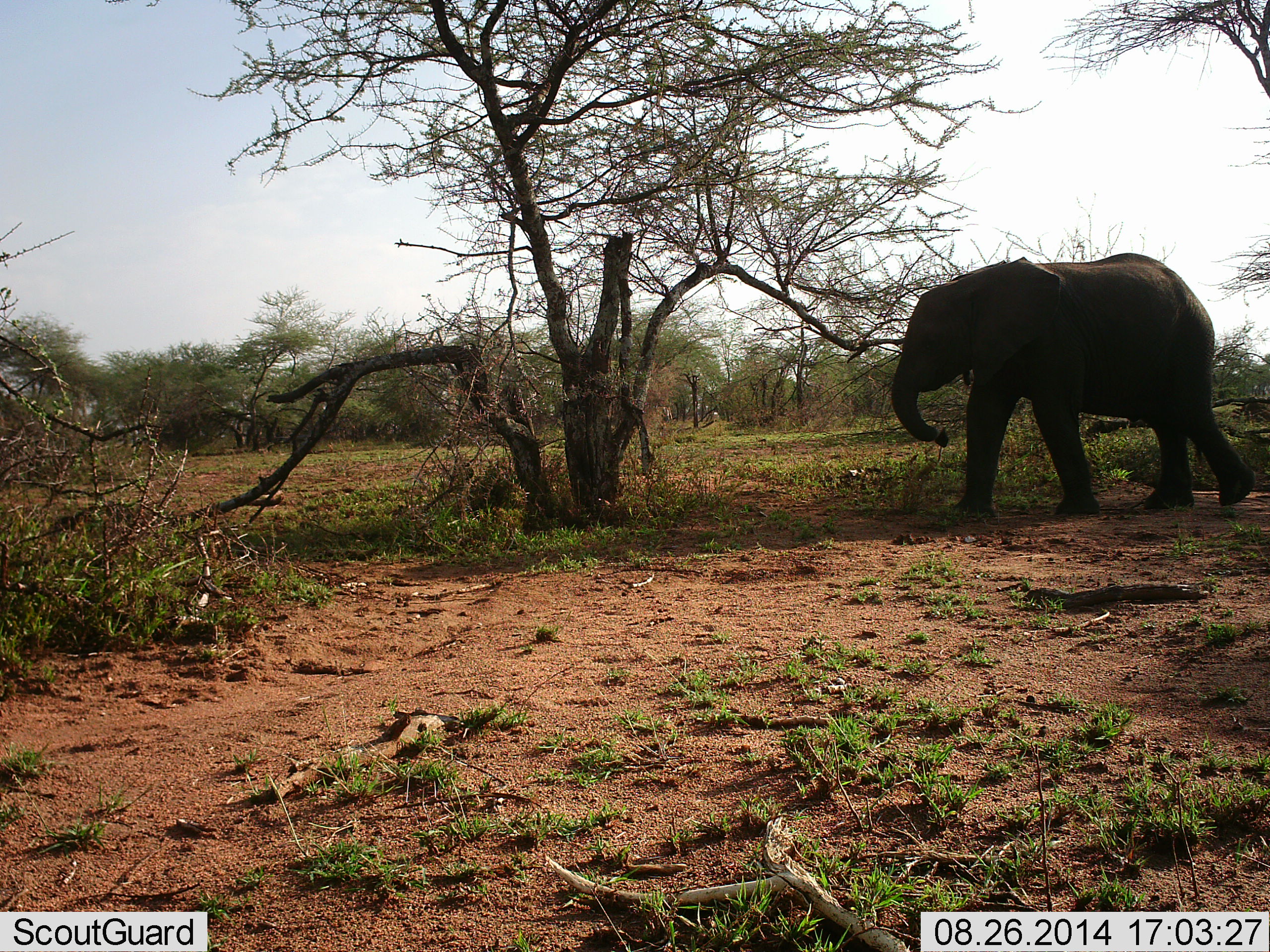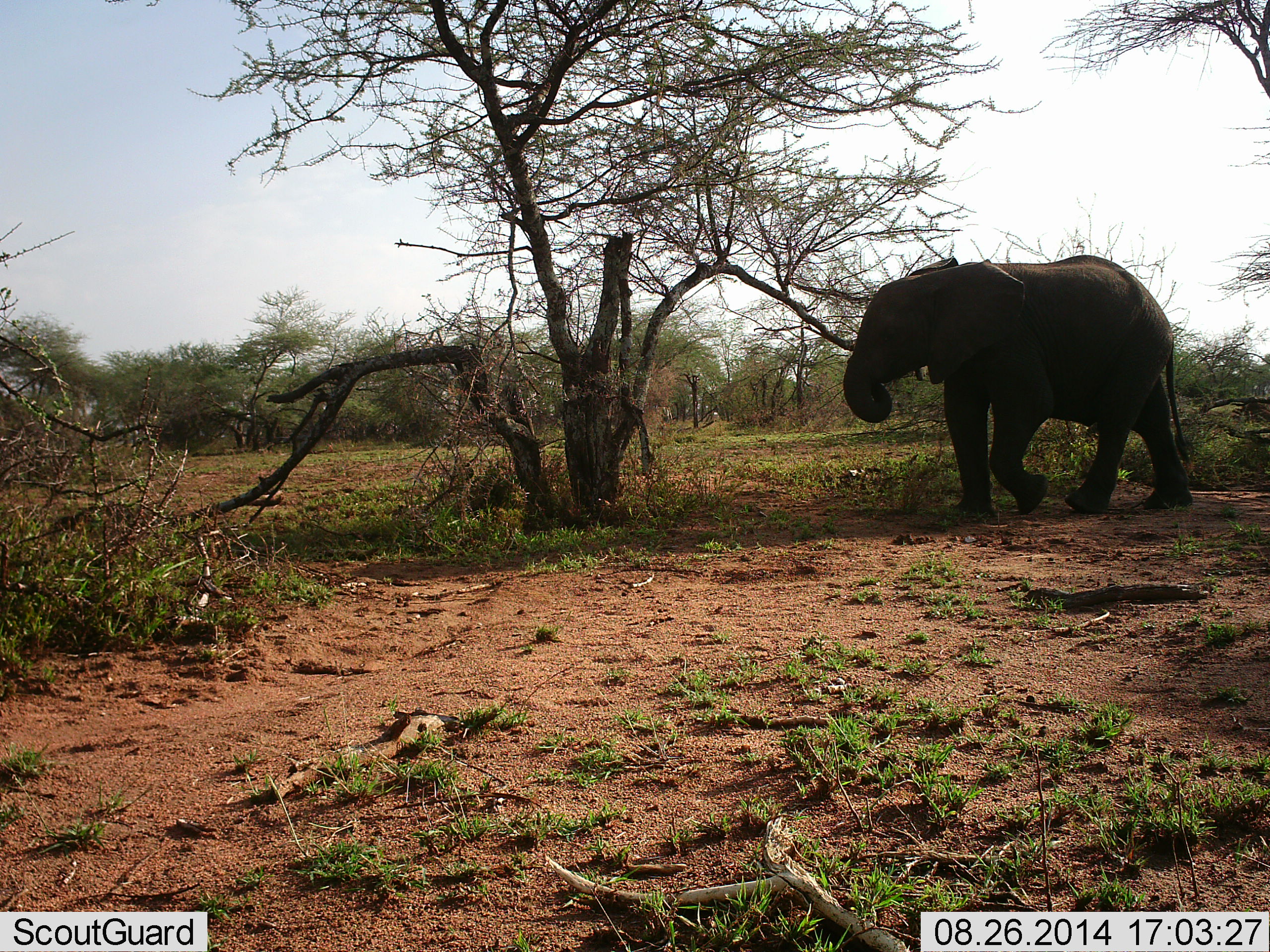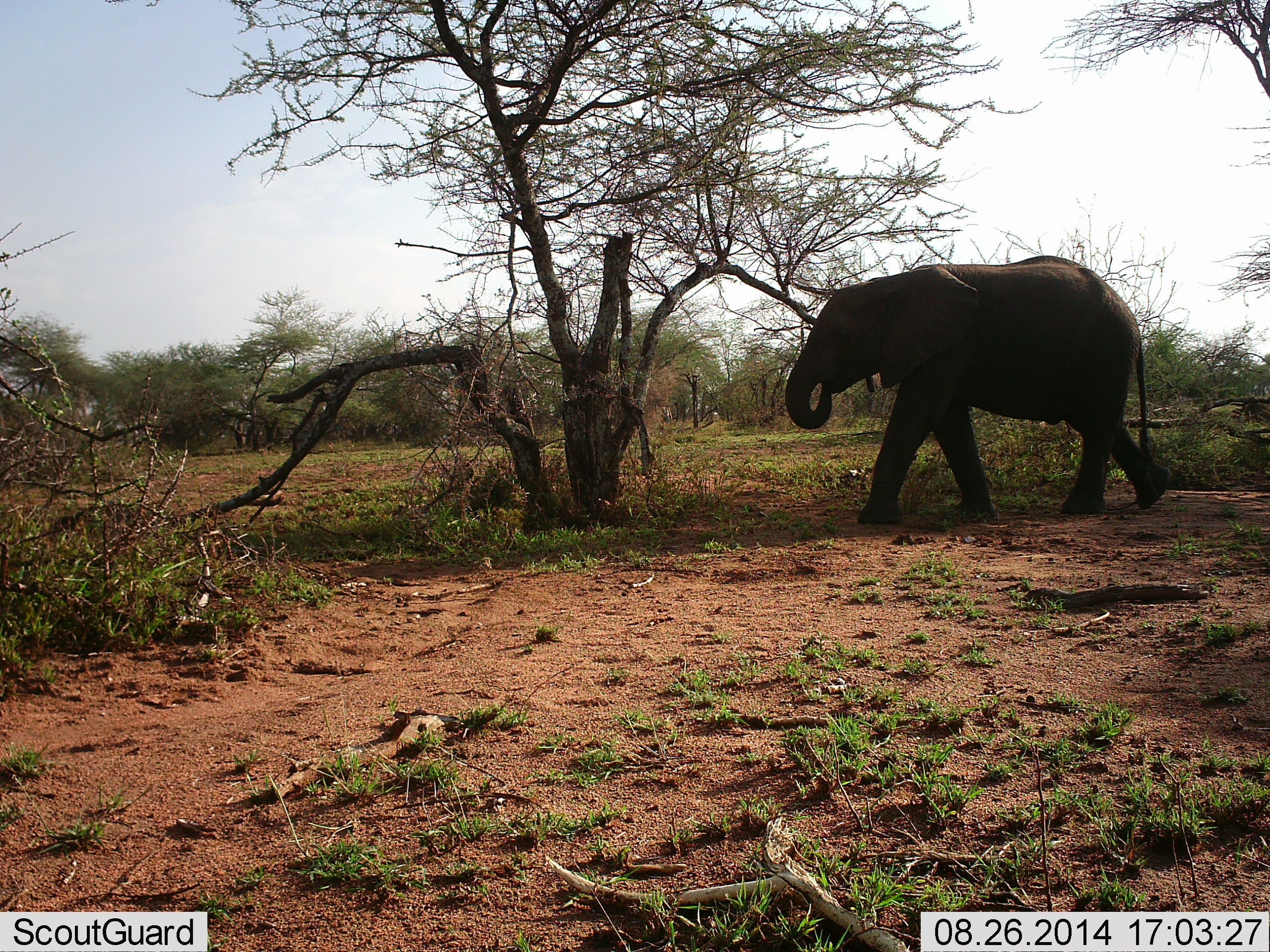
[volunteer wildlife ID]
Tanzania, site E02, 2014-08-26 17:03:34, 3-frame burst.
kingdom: Animalia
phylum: Chordata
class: Mammalia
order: Proboscidea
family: Elephantidae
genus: Loxodonta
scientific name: Loxodonta africana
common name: african bush elephant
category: elephant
Elephant (african bush elephant) (Loxodonta africana), count 1. Behavior (volunteer vote fractions): standing 10%, resting 0%, moving 80%, interacting 0%. Young present (vote fraction): 0%. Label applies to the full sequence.